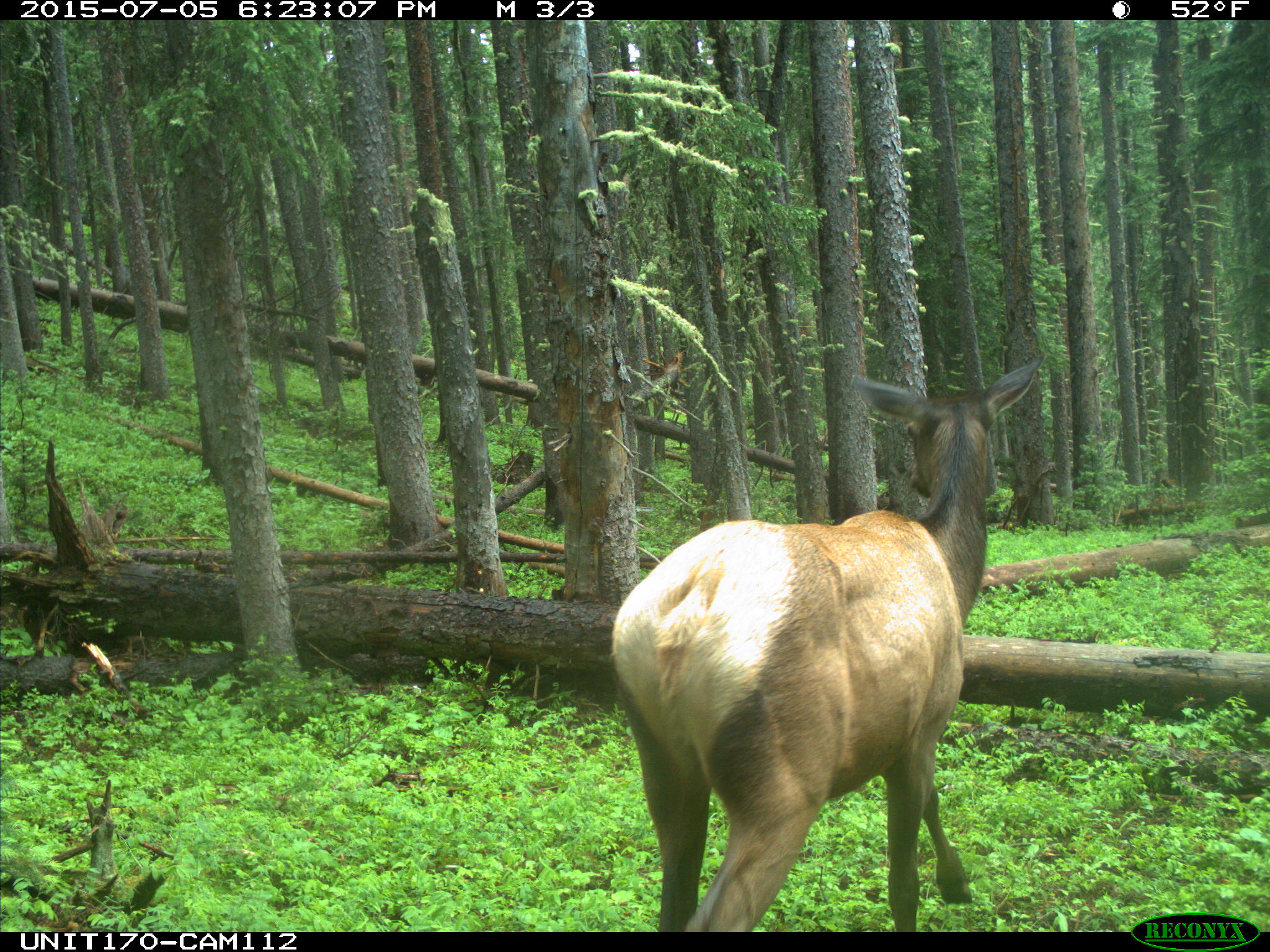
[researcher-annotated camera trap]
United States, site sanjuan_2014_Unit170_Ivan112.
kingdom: Animalia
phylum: Chordata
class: Mammalia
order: Artiodactyla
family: Cervidae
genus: Cervus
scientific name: Cervus elaphus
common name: red deer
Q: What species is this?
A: Cervus elaphus (red deer).